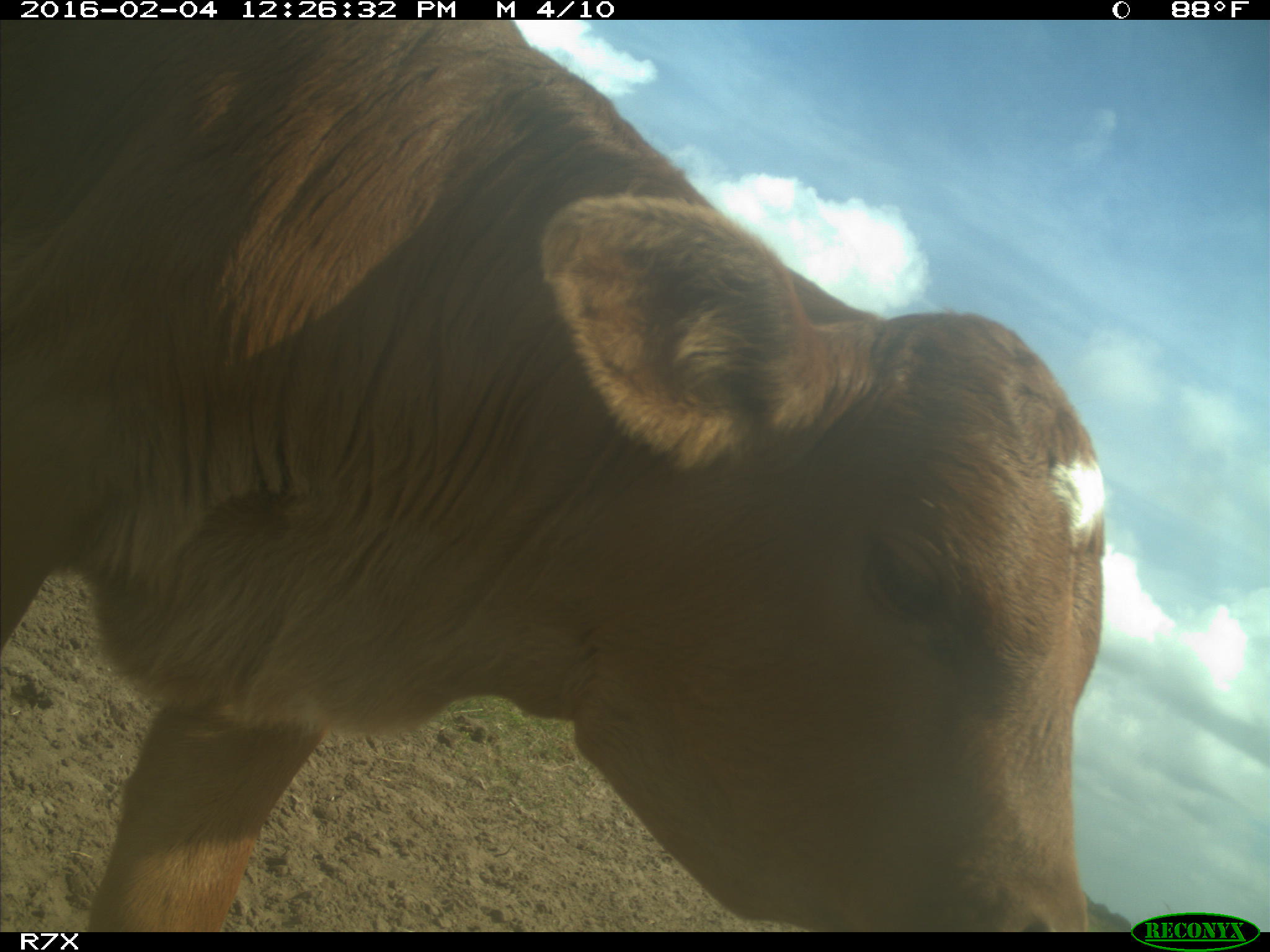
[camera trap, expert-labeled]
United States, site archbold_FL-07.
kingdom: Animalia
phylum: Chordata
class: Mammalia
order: Artiodactyla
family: Bovidae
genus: Bos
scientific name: Bos taurus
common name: domestic cow